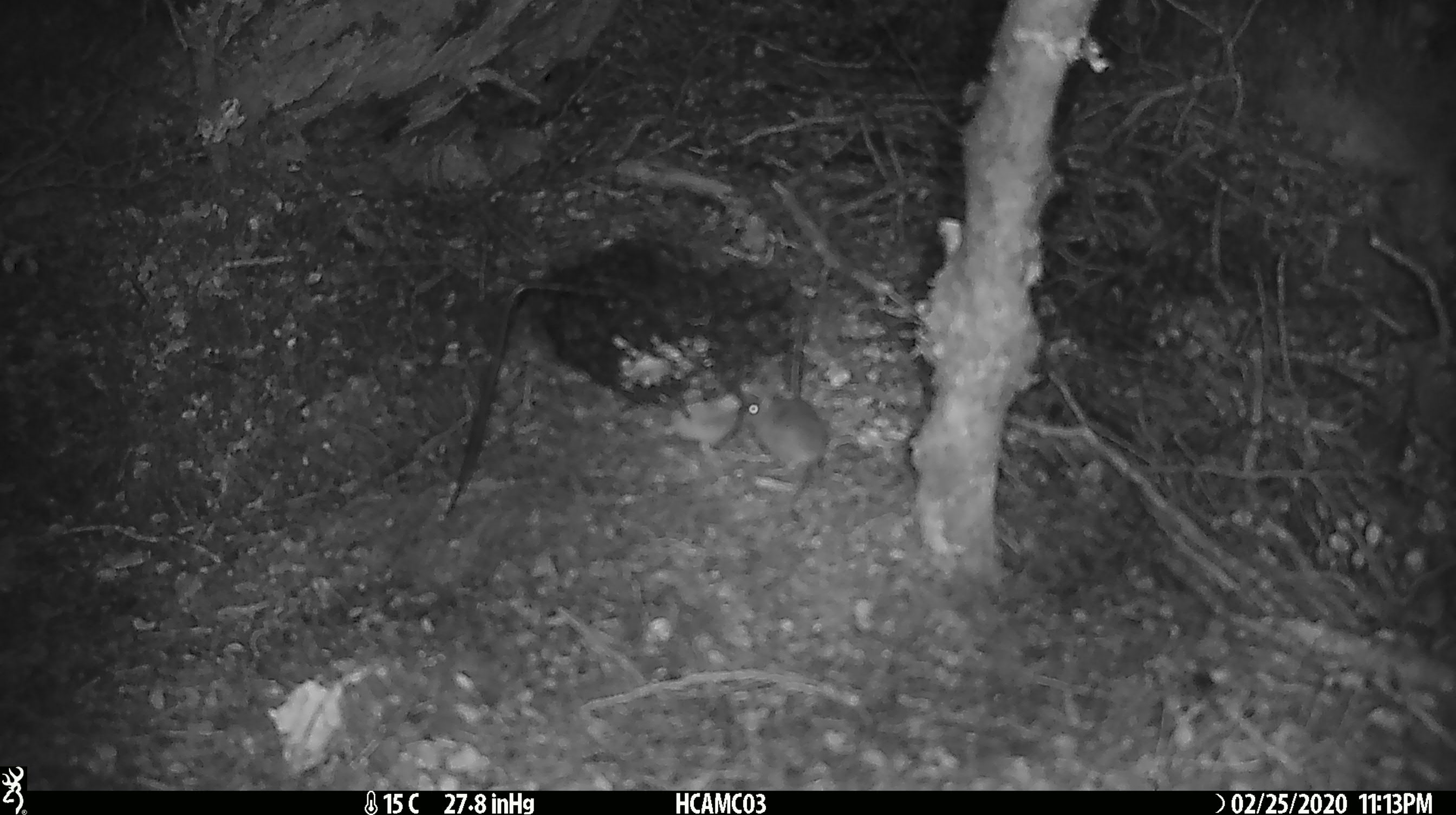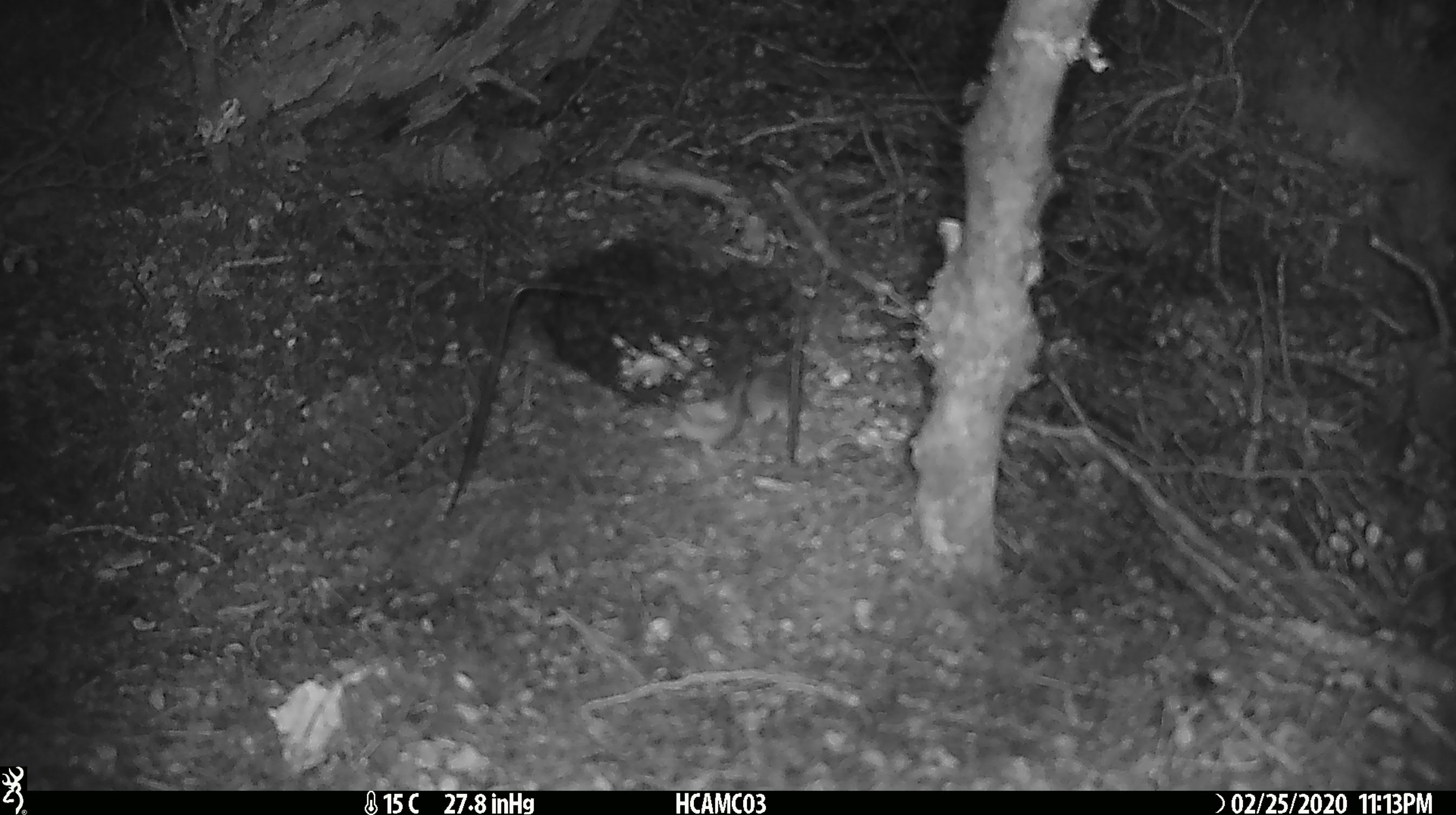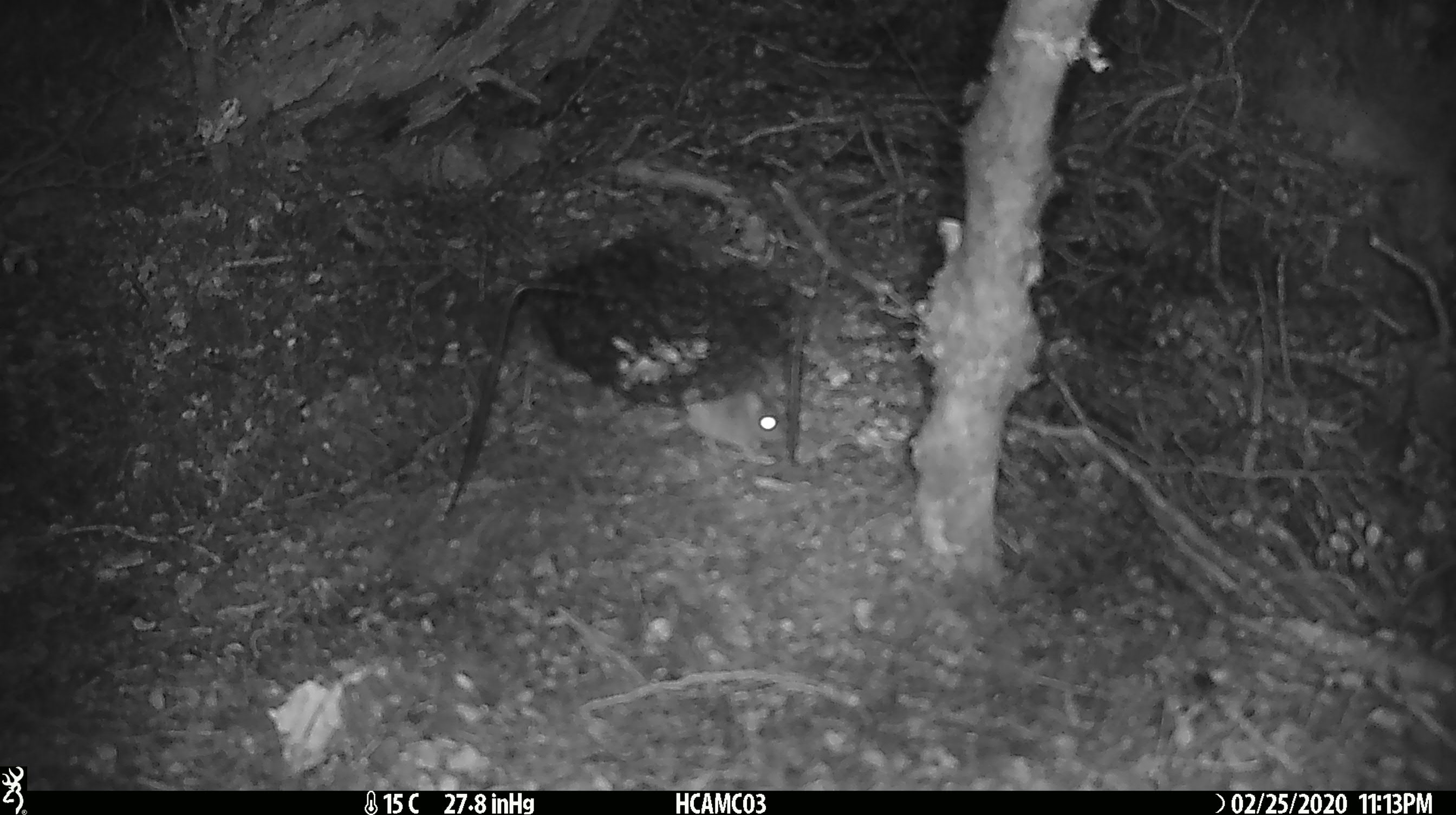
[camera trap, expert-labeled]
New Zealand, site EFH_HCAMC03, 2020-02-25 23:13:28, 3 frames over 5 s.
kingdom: Animalia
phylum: Chordata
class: Mammalia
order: Rodentia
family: Muridae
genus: Mus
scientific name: Mus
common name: mouse